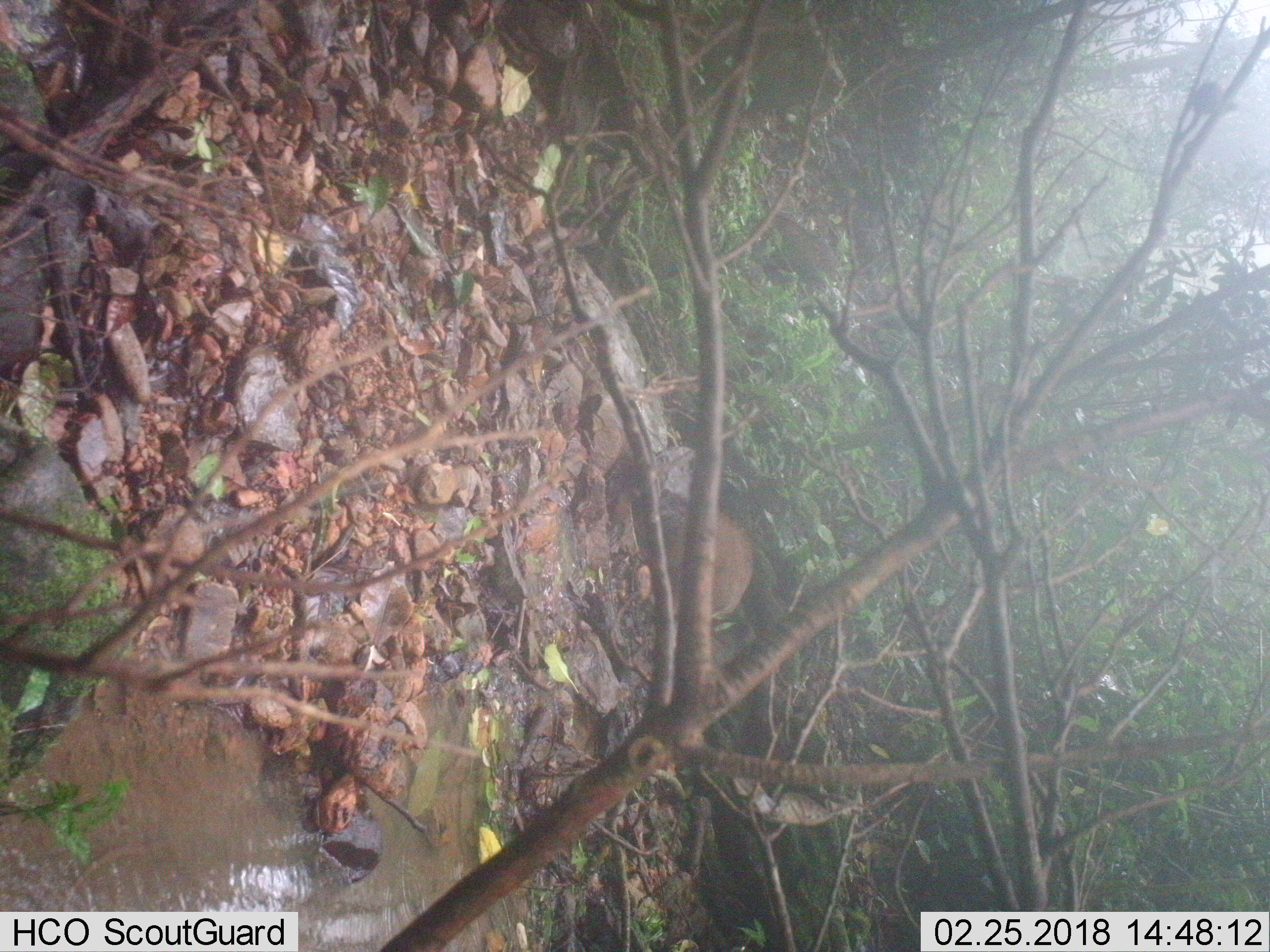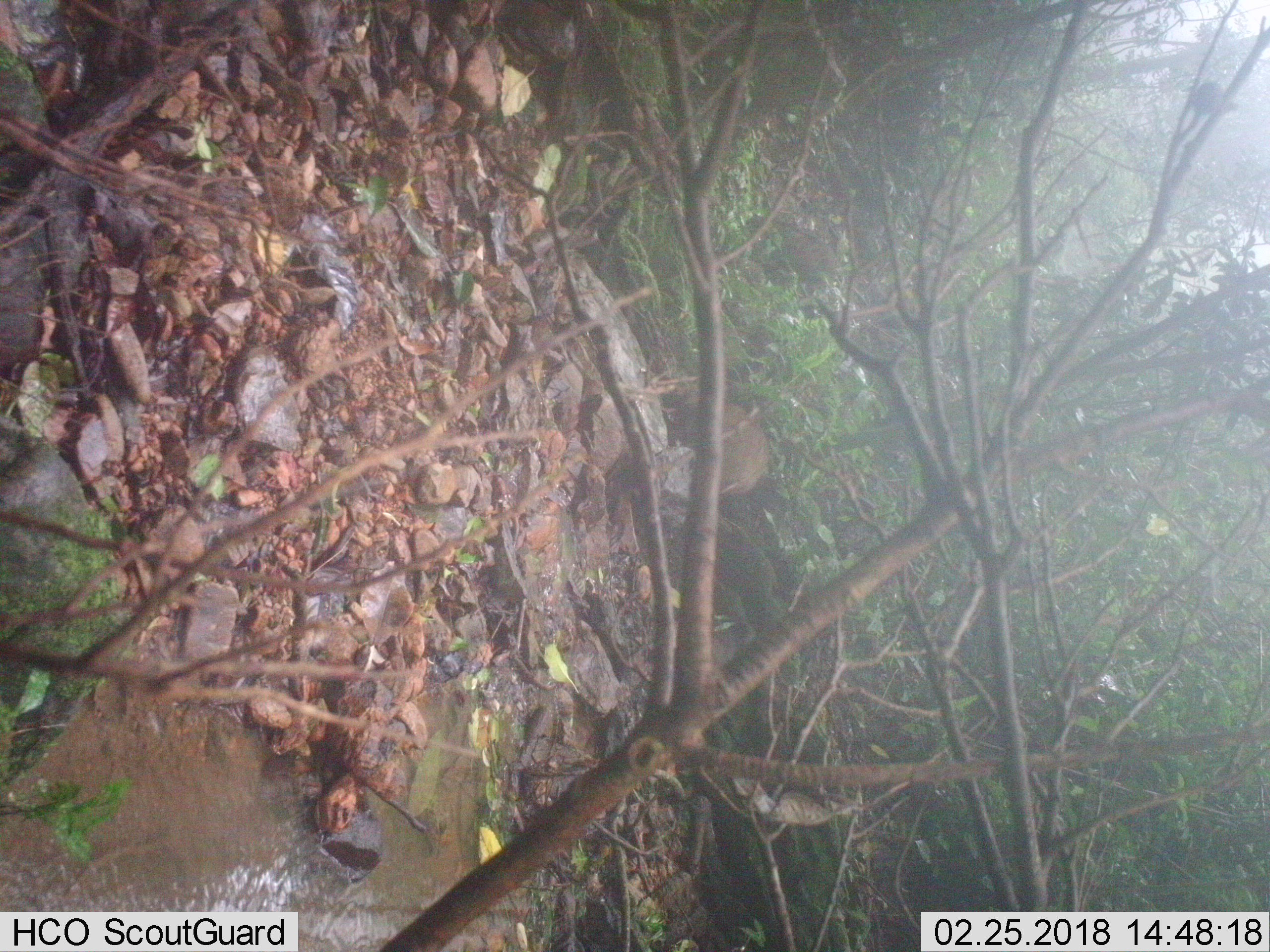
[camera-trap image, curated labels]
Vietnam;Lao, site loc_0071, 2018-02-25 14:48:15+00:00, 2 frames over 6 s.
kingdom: Animalia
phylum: Chordata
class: Mammalia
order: Artiodactyla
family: Suidae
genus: Sus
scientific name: Sus scrofa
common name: eurasian wild pig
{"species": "eurasian wild pig (Sus scrofa)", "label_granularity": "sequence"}